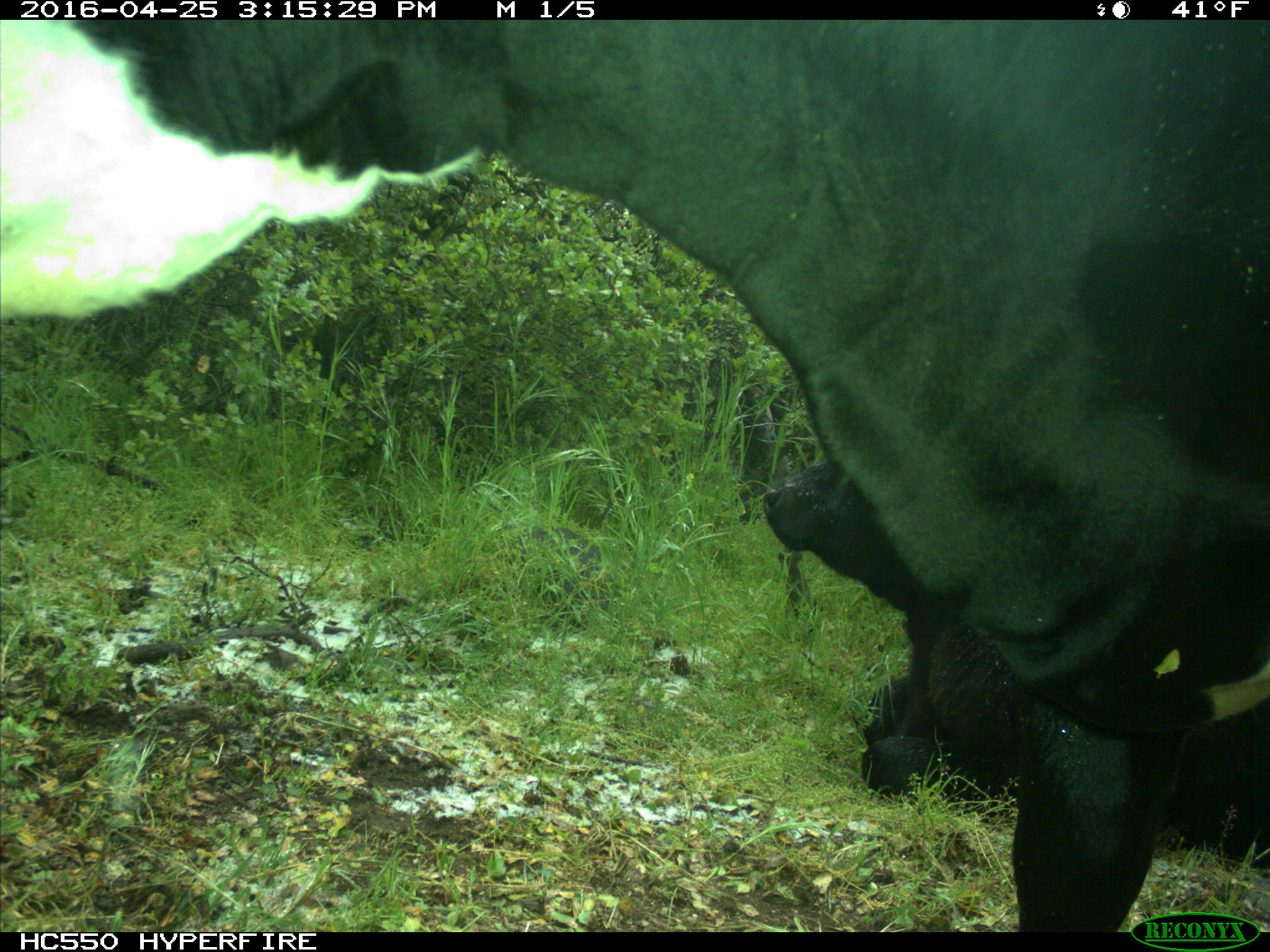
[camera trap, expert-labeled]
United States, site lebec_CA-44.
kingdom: Animalia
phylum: Chordata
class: Mammalia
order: Artiodactyla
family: Bovidae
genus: Bos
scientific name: Bos taurus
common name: domestic cow